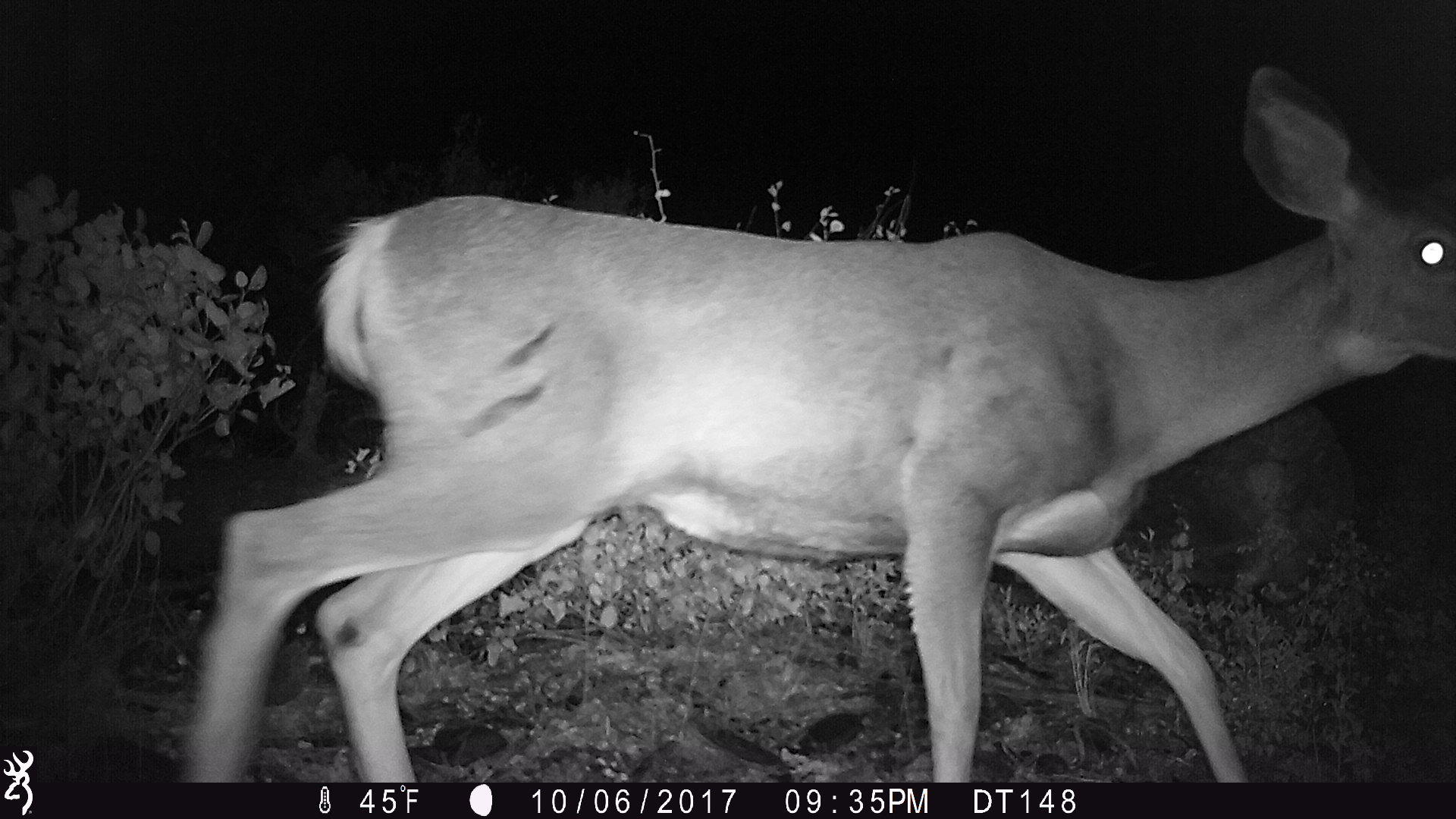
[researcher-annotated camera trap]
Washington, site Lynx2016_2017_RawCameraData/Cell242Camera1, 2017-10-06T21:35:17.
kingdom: Animalia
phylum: Chordata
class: Mammalia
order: Artiodactyla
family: Cervidae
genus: Odocoileus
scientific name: Odocoileus hemionus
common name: mule deer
Odocoileus hemionus (mule deer). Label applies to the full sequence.